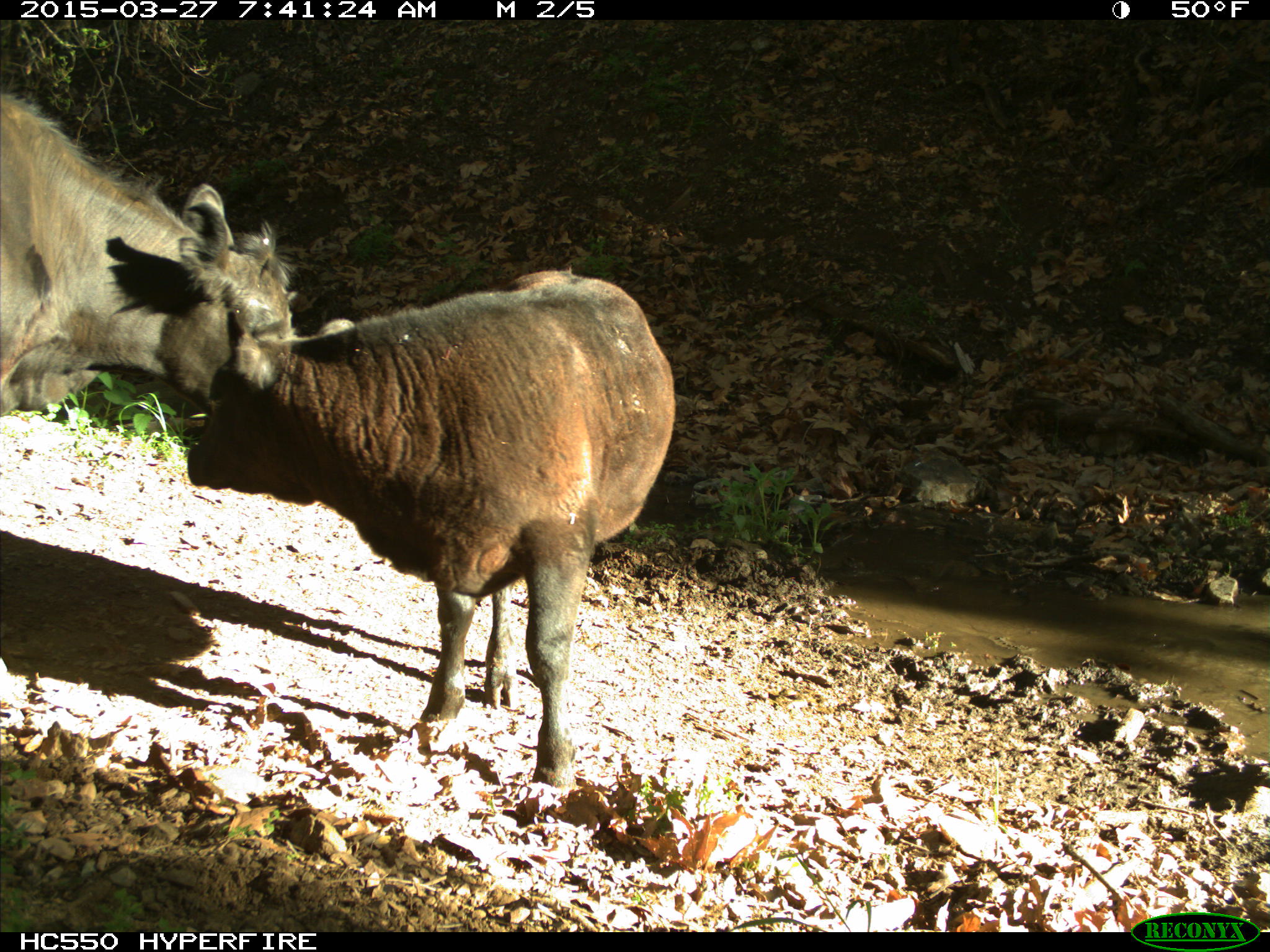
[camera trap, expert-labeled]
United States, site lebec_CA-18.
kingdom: Animalia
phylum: Chordata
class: Mammalia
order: Artiodactyla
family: Bovidae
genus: Bos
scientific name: Bos taurus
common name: domestic cow